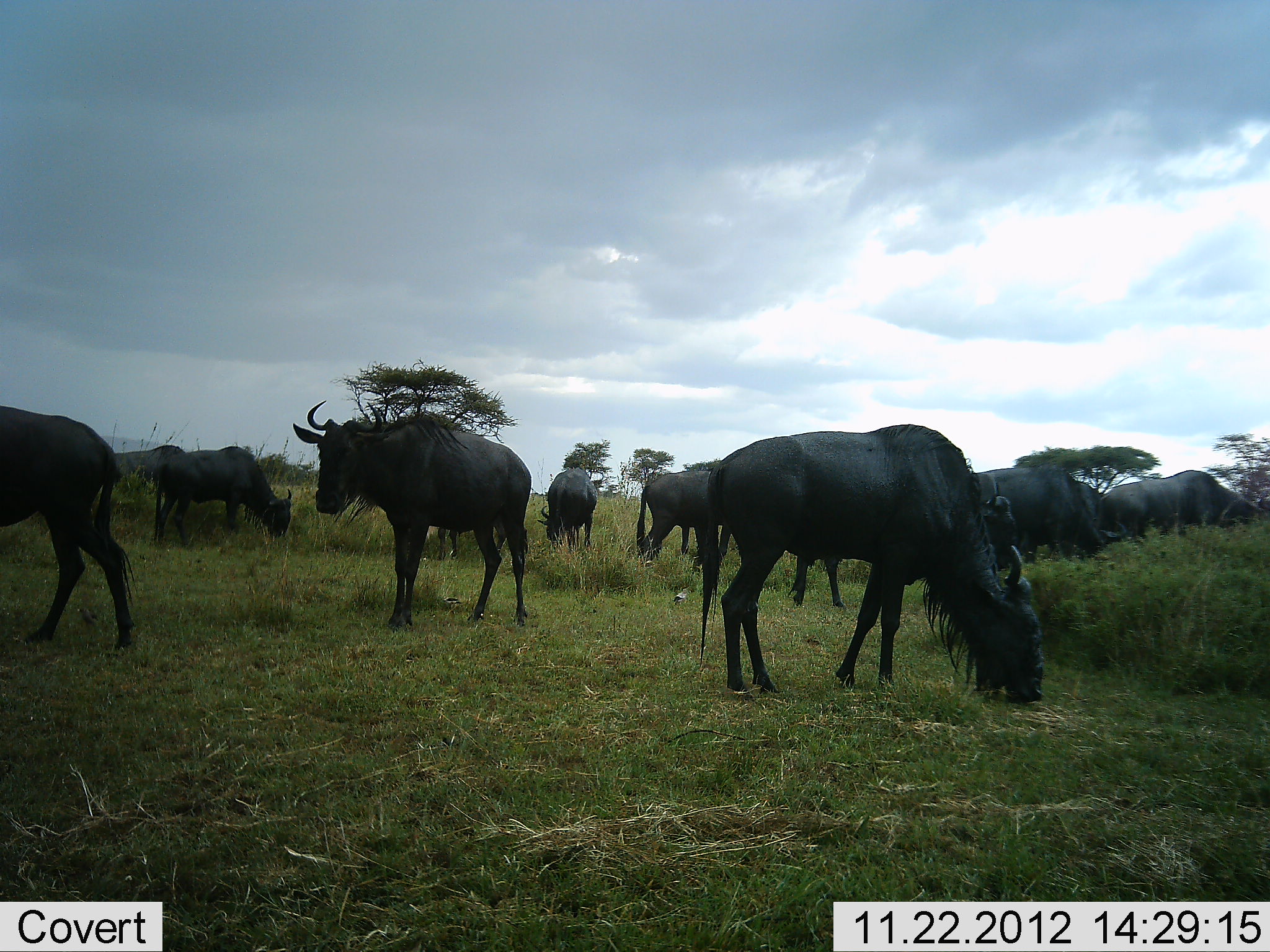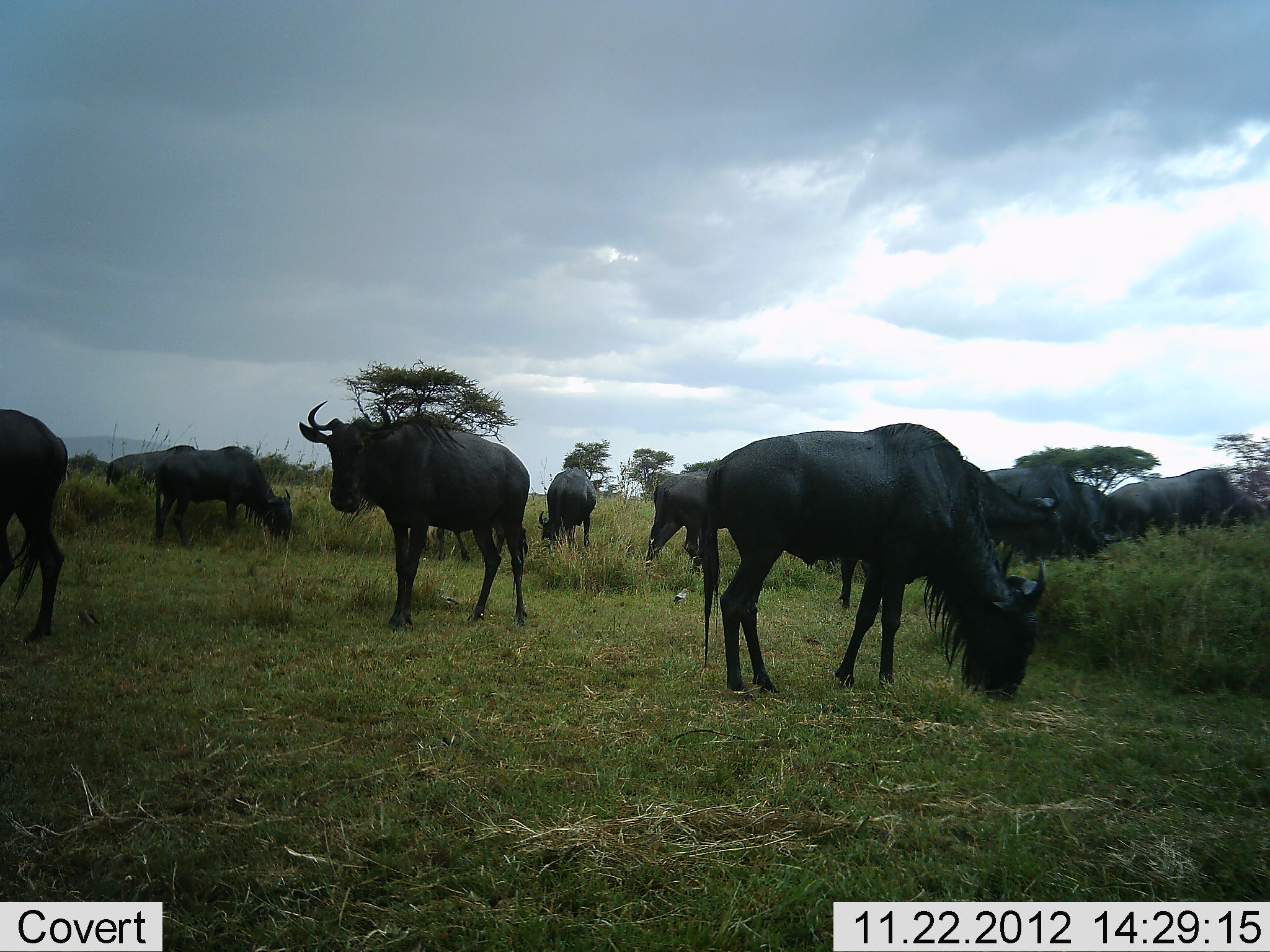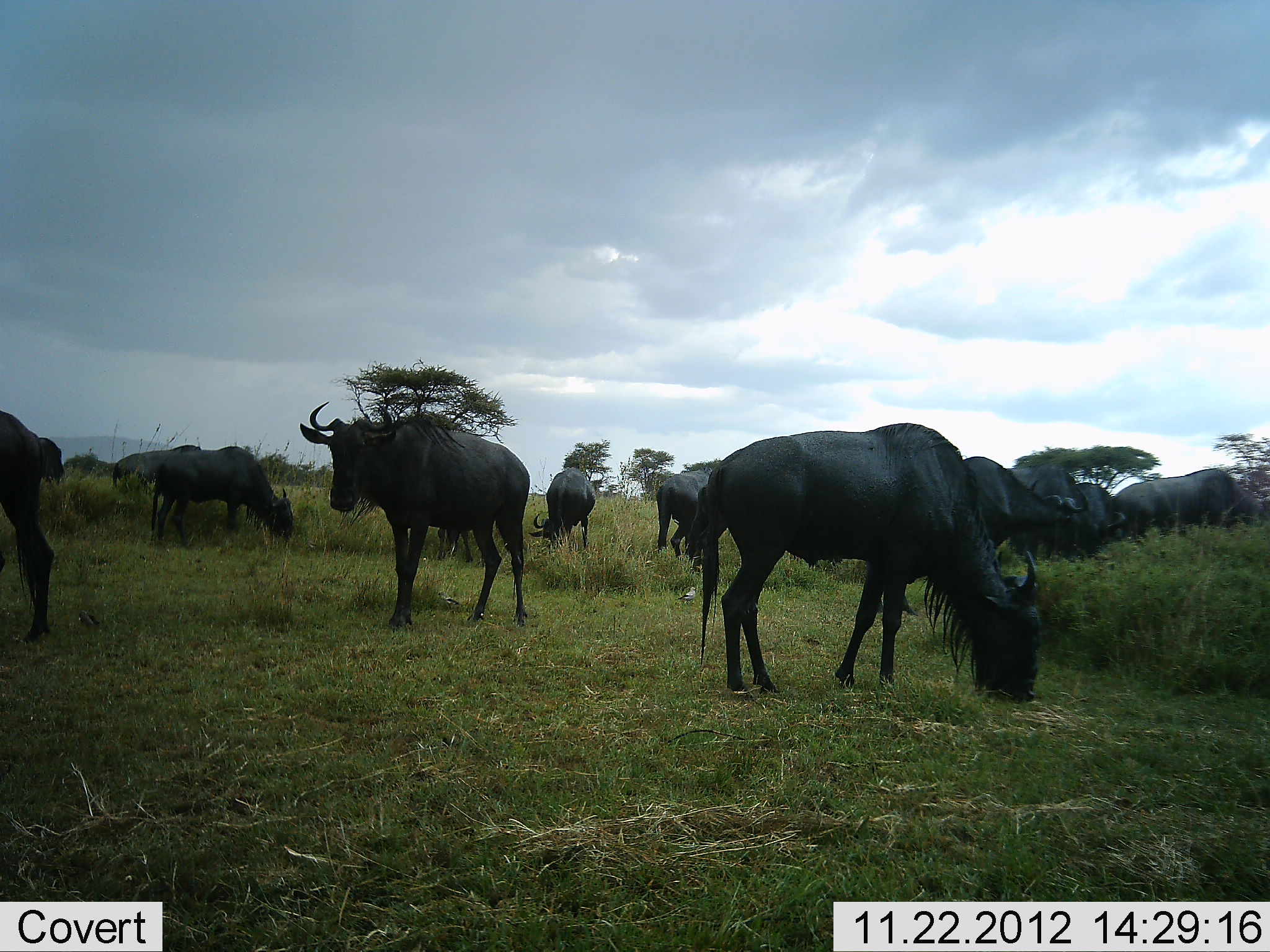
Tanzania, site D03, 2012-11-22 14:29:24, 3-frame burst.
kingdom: Animalia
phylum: Chordata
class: Mammalia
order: Artiodactyla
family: Bovidae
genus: Connochaetes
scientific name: Connochaetes taurinus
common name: blue wildebeest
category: wildebeest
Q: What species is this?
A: Wildebeest (blue wildebeest) (Connochaetes taurinus).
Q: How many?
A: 11-50.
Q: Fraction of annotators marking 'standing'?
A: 79%.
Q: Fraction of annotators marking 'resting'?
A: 4%.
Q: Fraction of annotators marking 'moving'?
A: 21%.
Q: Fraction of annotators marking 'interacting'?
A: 0%.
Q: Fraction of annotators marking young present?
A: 0%.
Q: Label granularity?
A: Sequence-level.